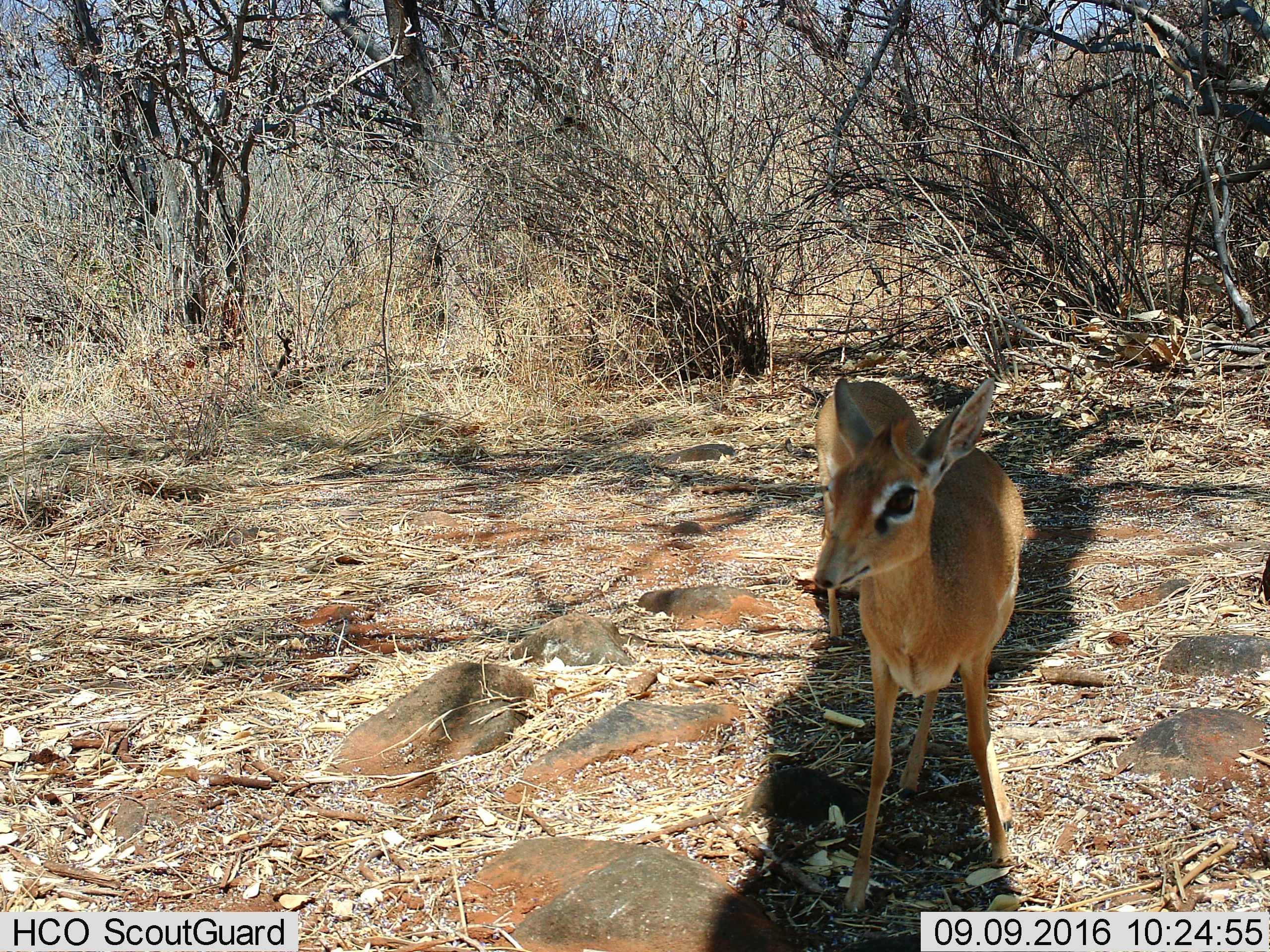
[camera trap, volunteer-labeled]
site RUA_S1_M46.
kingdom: Animalia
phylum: Chordata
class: Mammalia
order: Artiodactyla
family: Bovidae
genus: Madoqua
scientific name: Madoqua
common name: dik-dik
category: dikdik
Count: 2.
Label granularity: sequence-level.